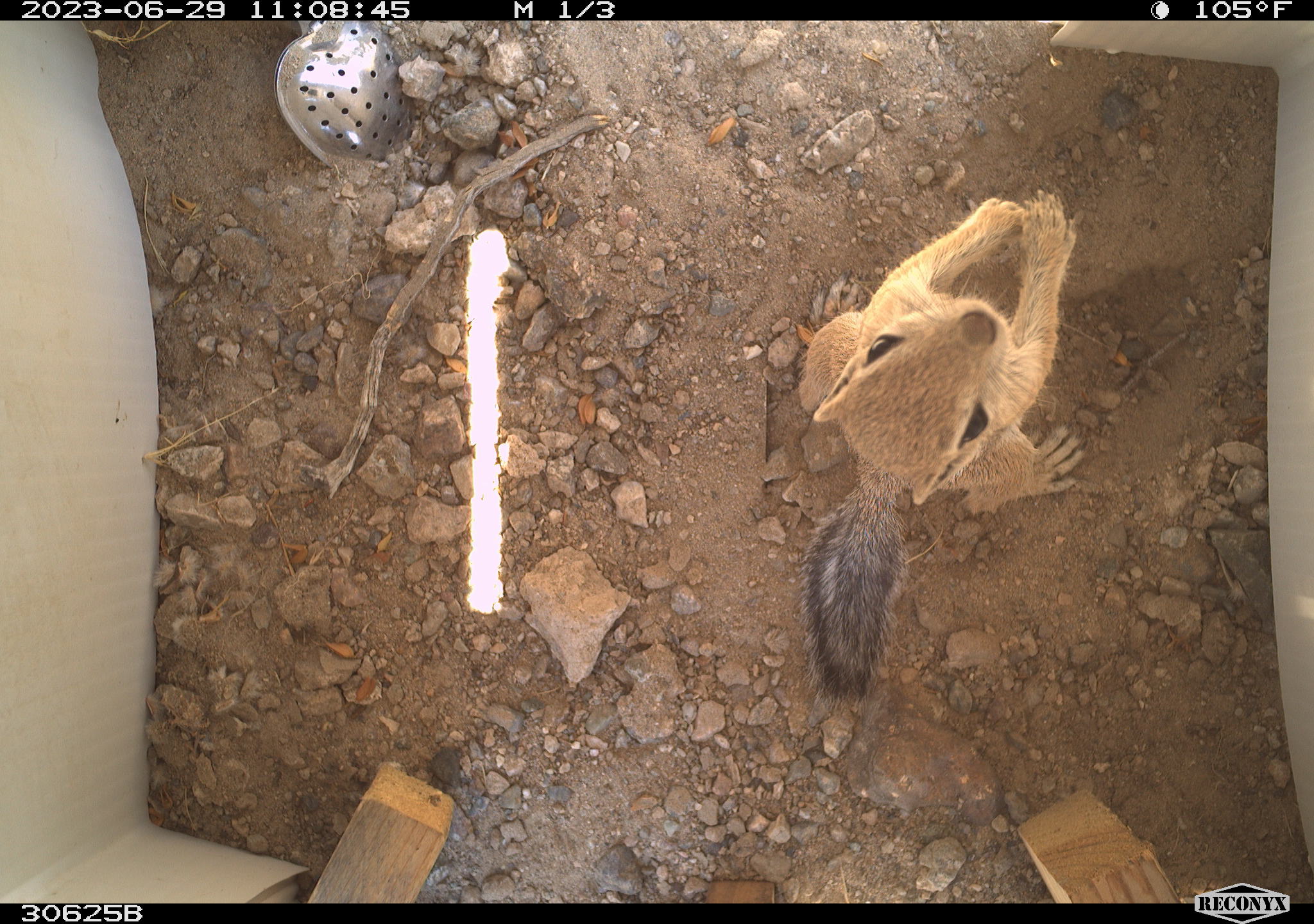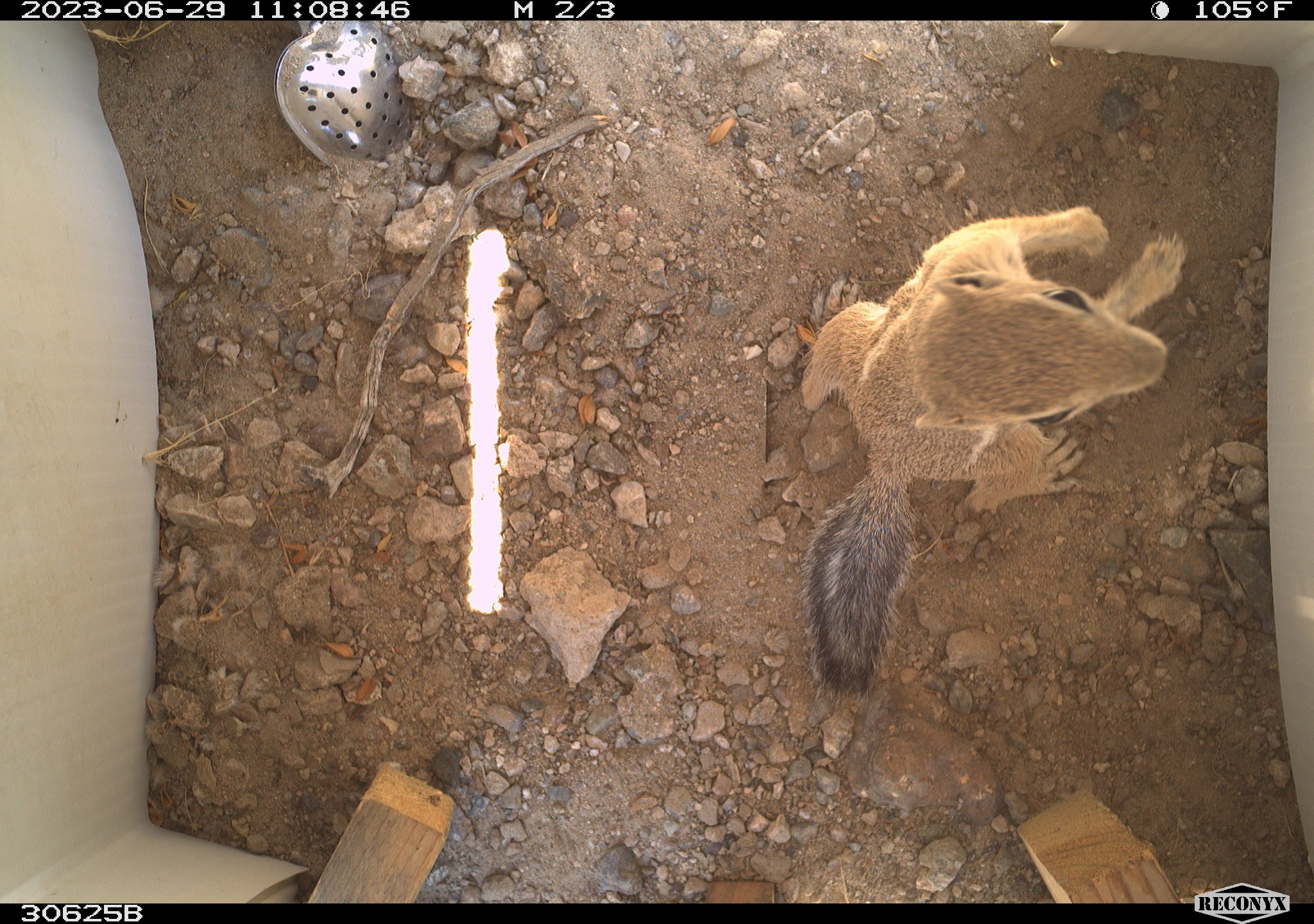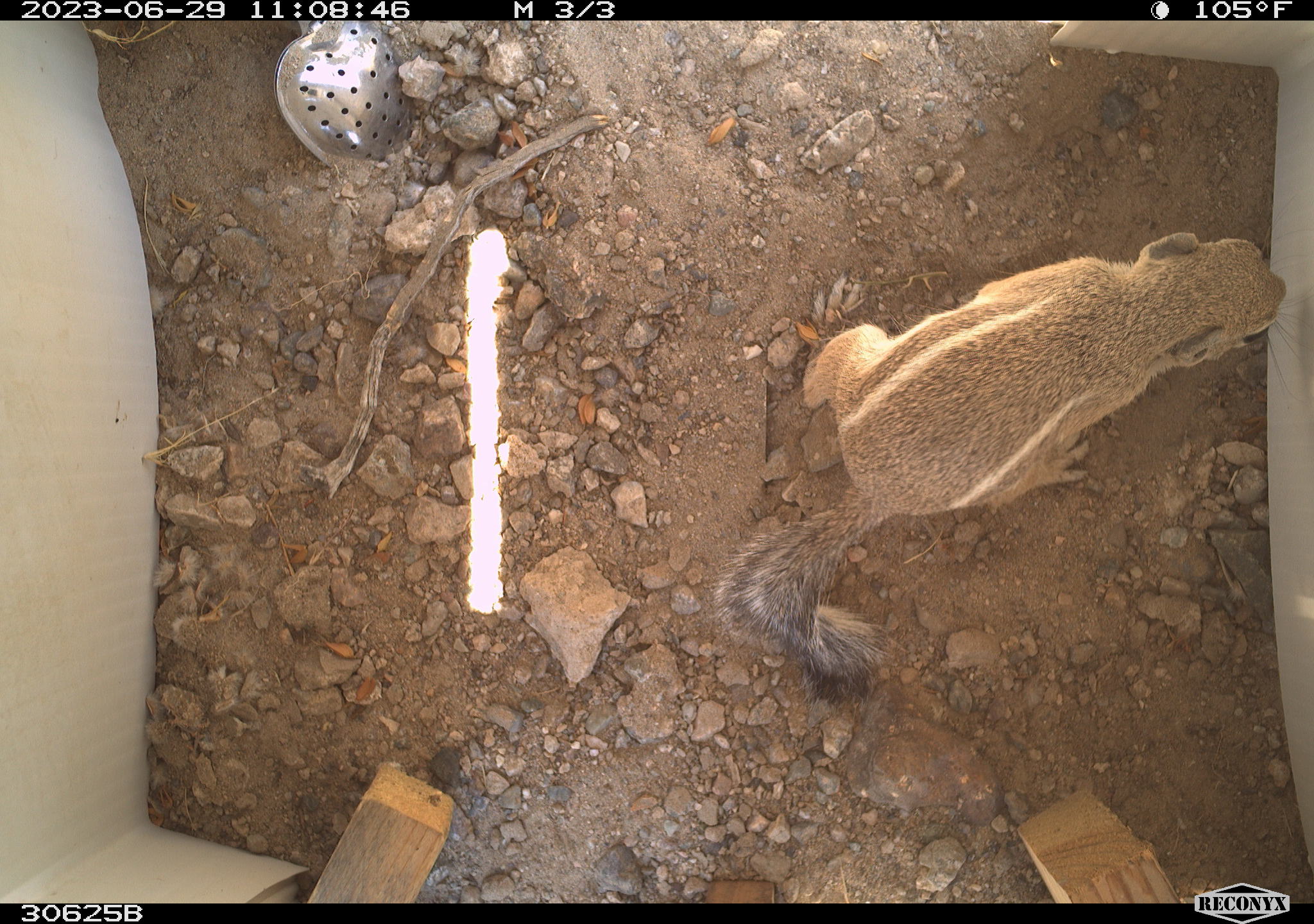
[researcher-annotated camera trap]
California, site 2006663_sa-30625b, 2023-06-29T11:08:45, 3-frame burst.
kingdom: Animalia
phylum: Chordata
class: Mammalia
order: Rodentia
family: Sciuridae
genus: Ammospermophilus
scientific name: Ammospermophilus leucurus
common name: white-tailed antelope squirrel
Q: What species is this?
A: White-tailed antelope squirrel (Ammospermophilus leucurus).